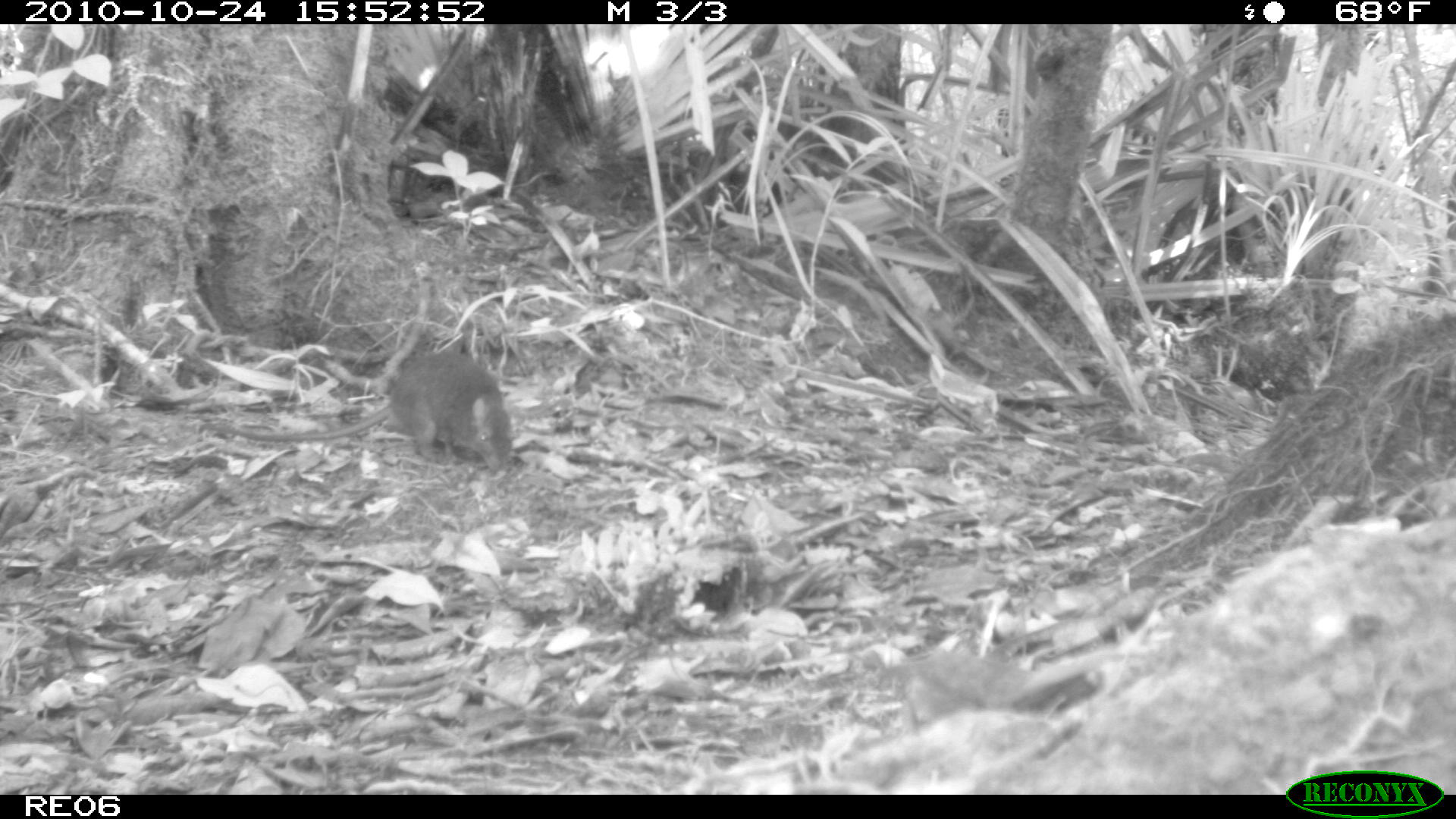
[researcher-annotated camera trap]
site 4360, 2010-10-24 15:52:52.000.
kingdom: Animalia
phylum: Chordata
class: Mammalia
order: Rodentia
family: Muridae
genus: Rattus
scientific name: Rattus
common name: rodent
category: unknown rat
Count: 1.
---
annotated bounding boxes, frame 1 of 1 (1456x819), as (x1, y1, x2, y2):
unknown rat: (198, 346, 511, 474)